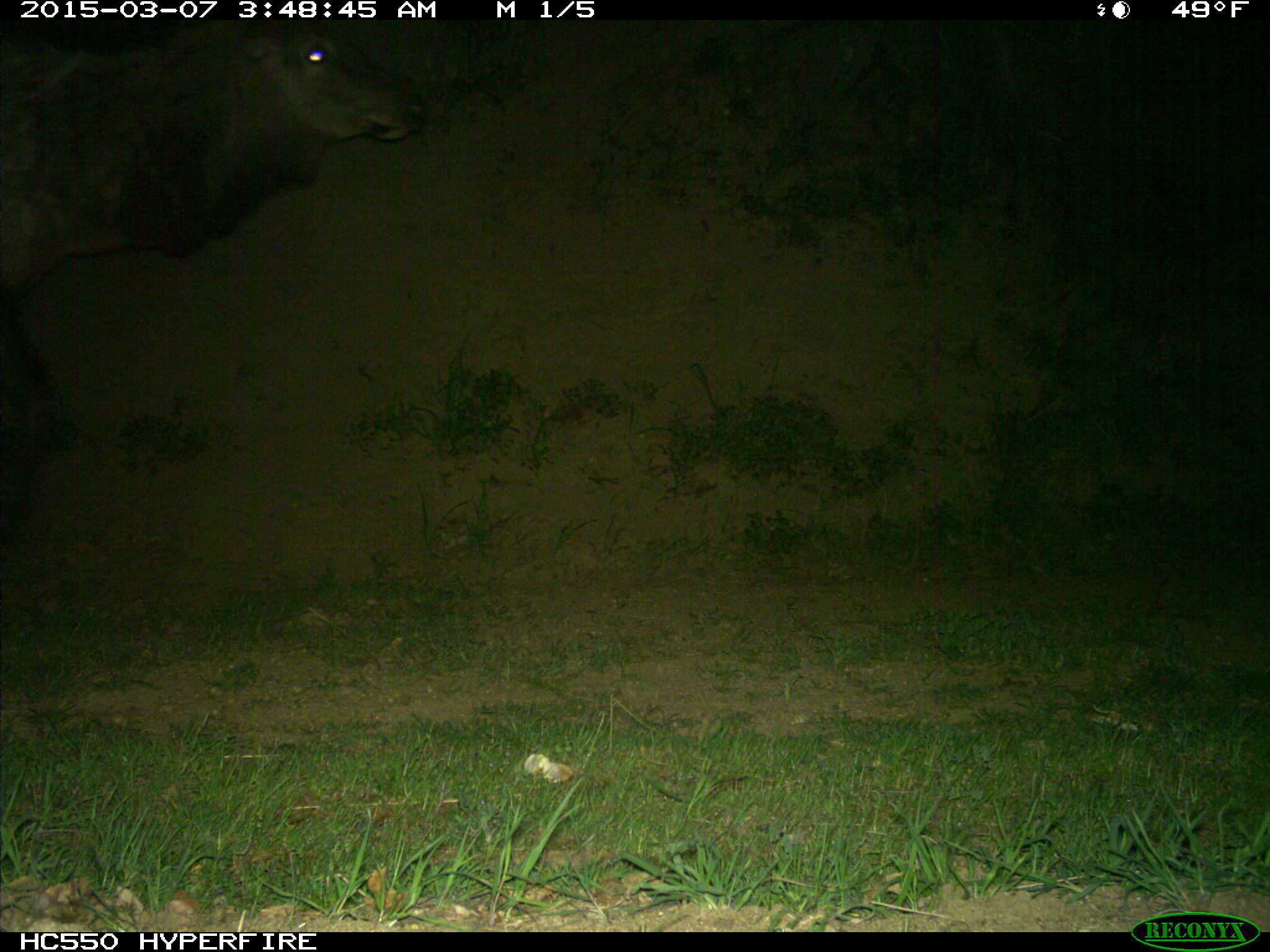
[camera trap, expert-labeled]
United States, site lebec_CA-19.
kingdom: Animalia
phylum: Chordata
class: Mammalia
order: Artiodactyla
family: Cervidae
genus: Cervus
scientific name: Cervus canadensis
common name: elk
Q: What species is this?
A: Cervus canadensis (elk).